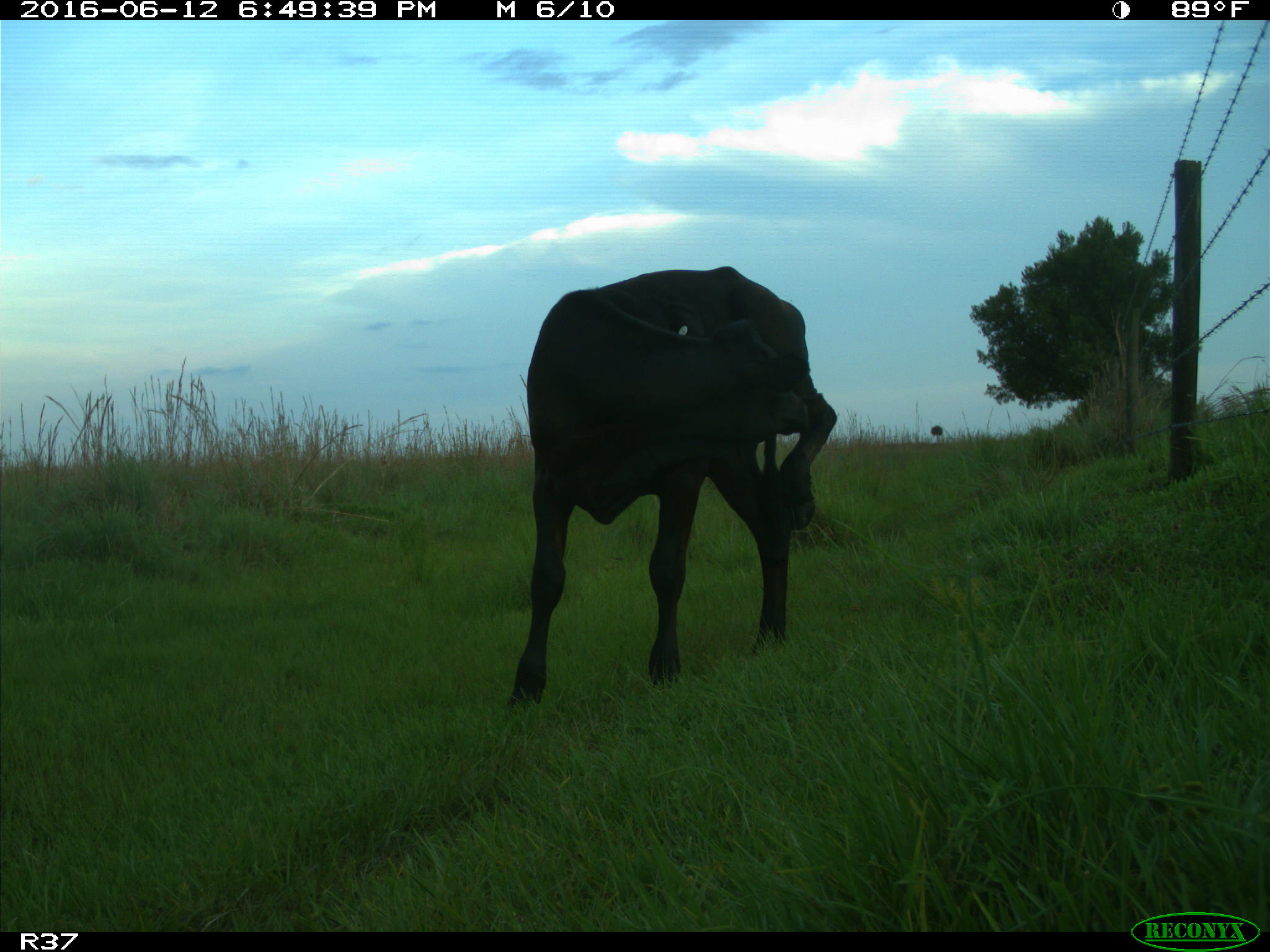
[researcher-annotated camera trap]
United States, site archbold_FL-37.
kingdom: Animalia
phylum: Chordata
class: Mammalia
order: Artiodactyla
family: Bovidae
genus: Bos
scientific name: Bos taurus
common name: domestic cow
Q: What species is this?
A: Bos taurus (domestic cow).